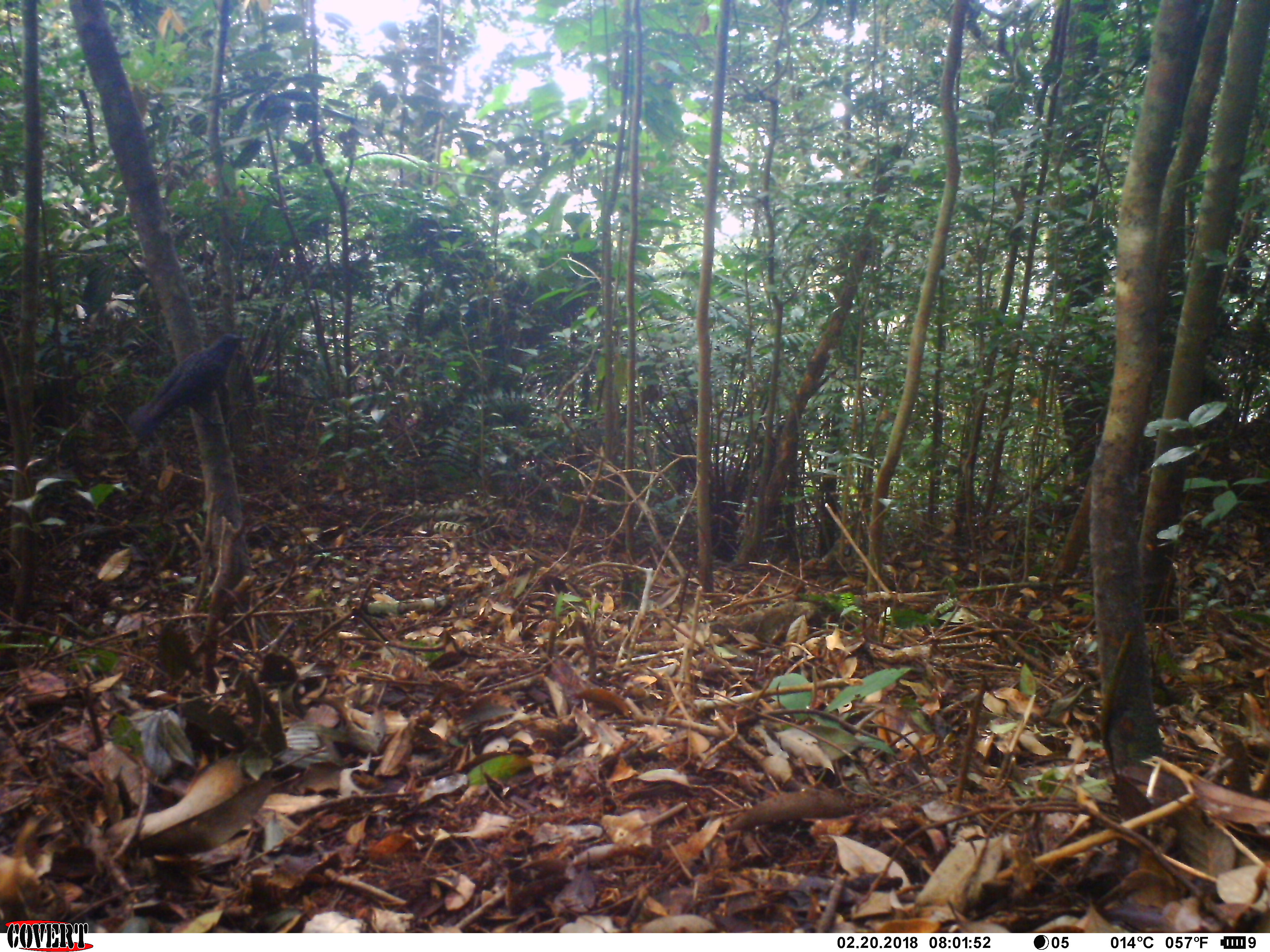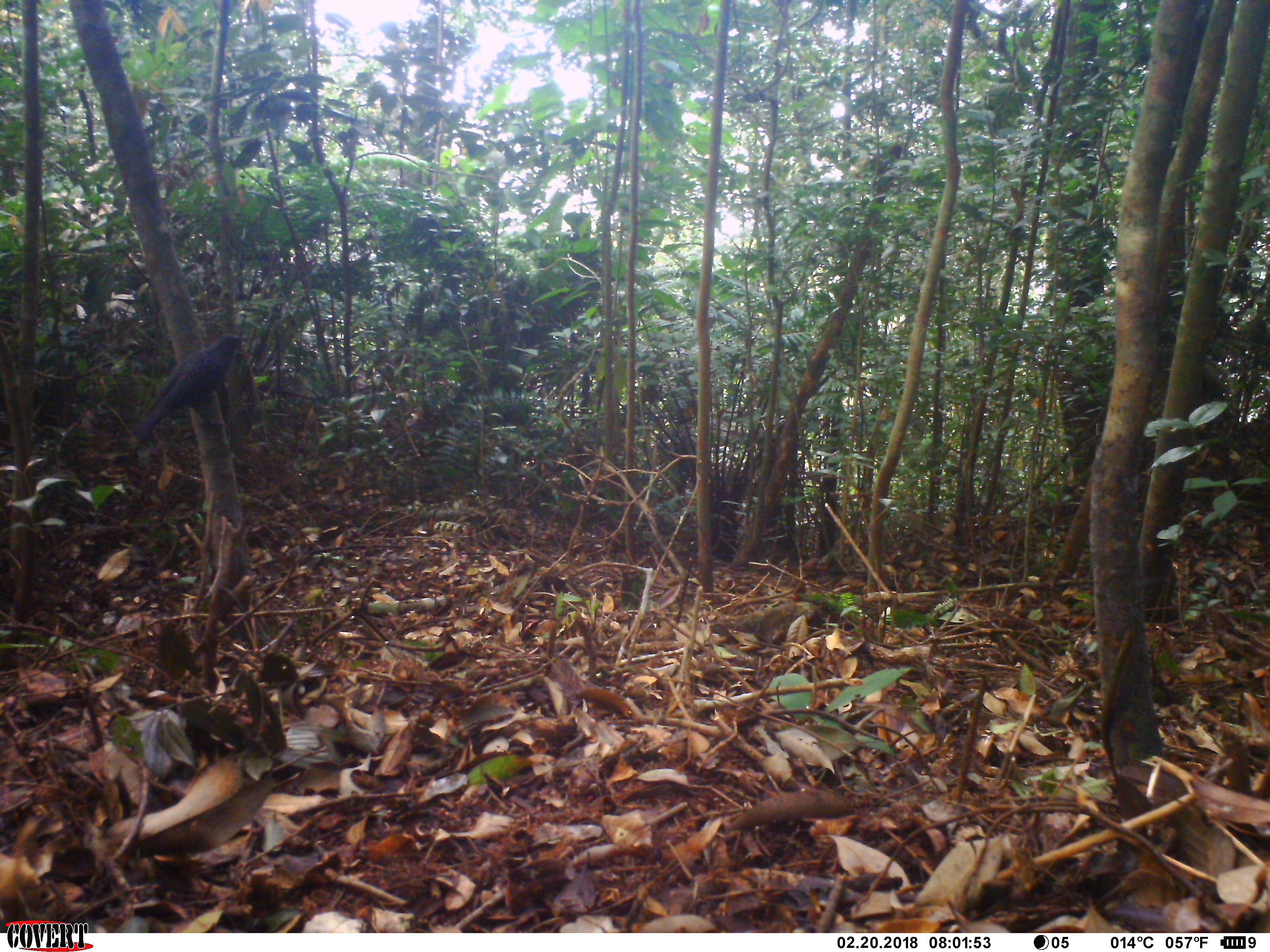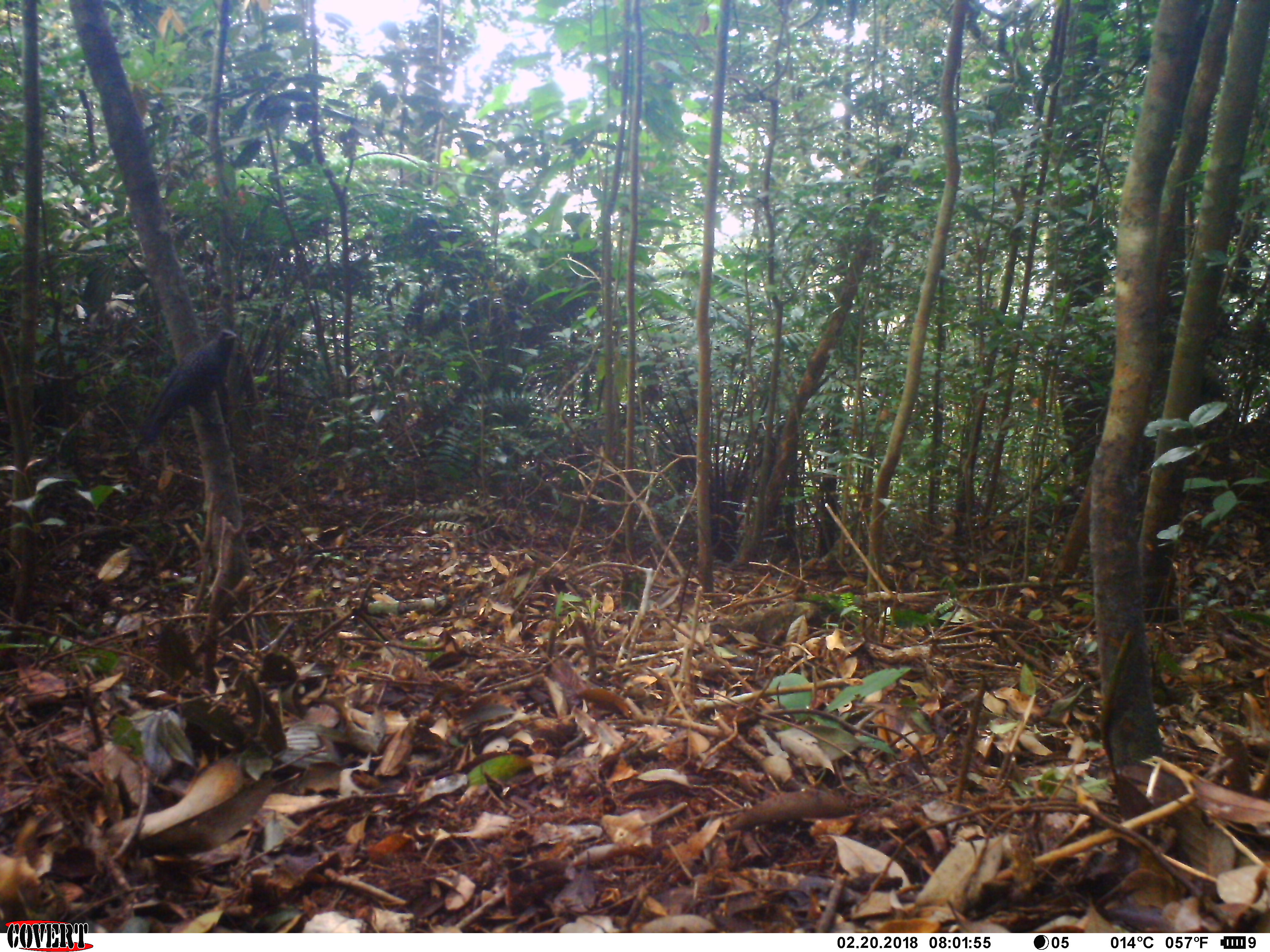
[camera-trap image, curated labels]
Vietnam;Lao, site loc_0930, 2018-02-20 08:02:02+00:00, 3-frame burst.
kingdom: Animalia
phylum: Chordata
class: Aves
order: Passeriformes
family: Muscicapidae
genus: Myophonus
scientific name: Myophonus caeruleus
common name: blue whistling thrush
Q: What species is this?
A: Blue whistling thrush (Myophonus caeruleus).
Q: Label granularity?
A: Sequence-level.